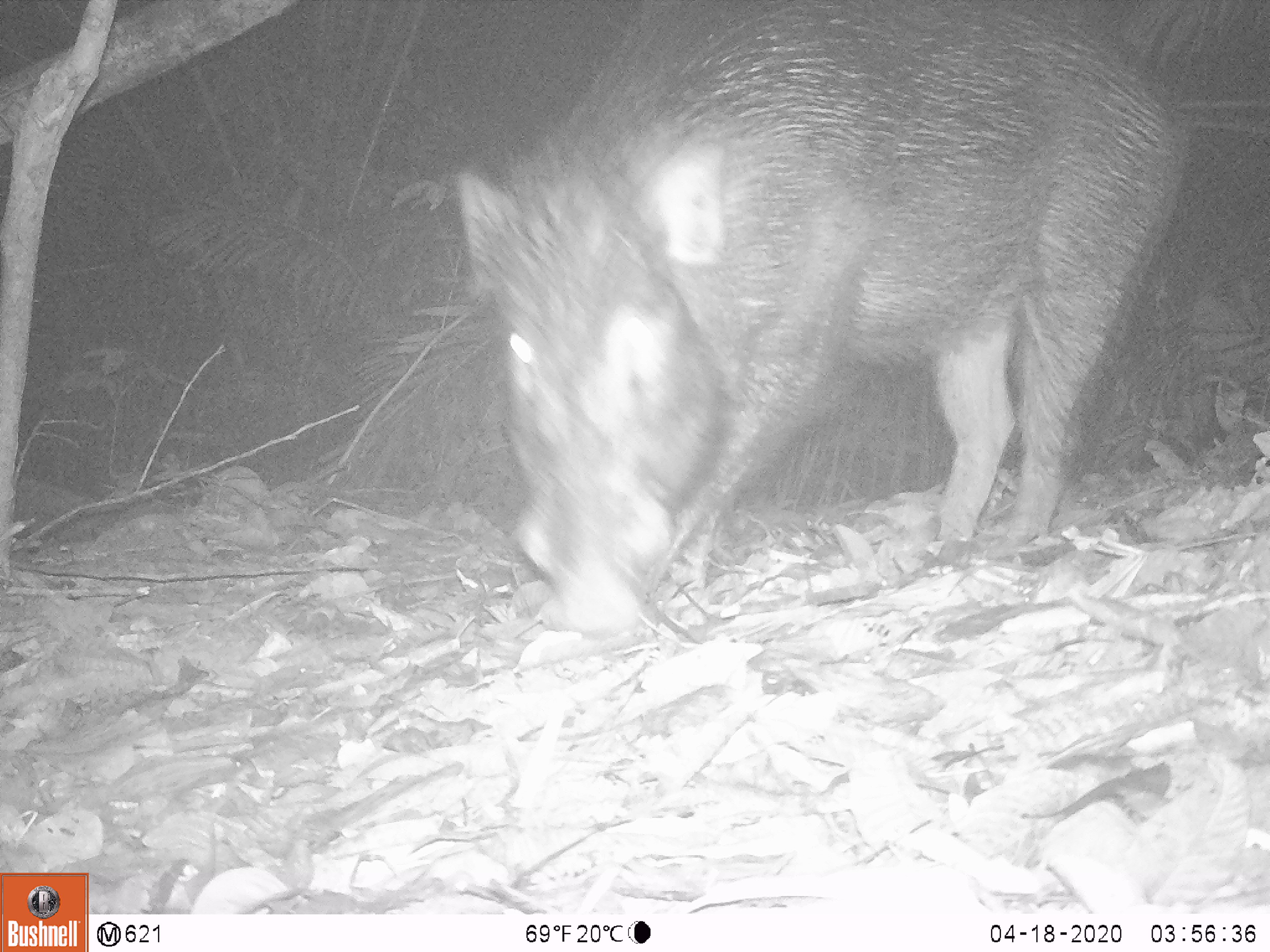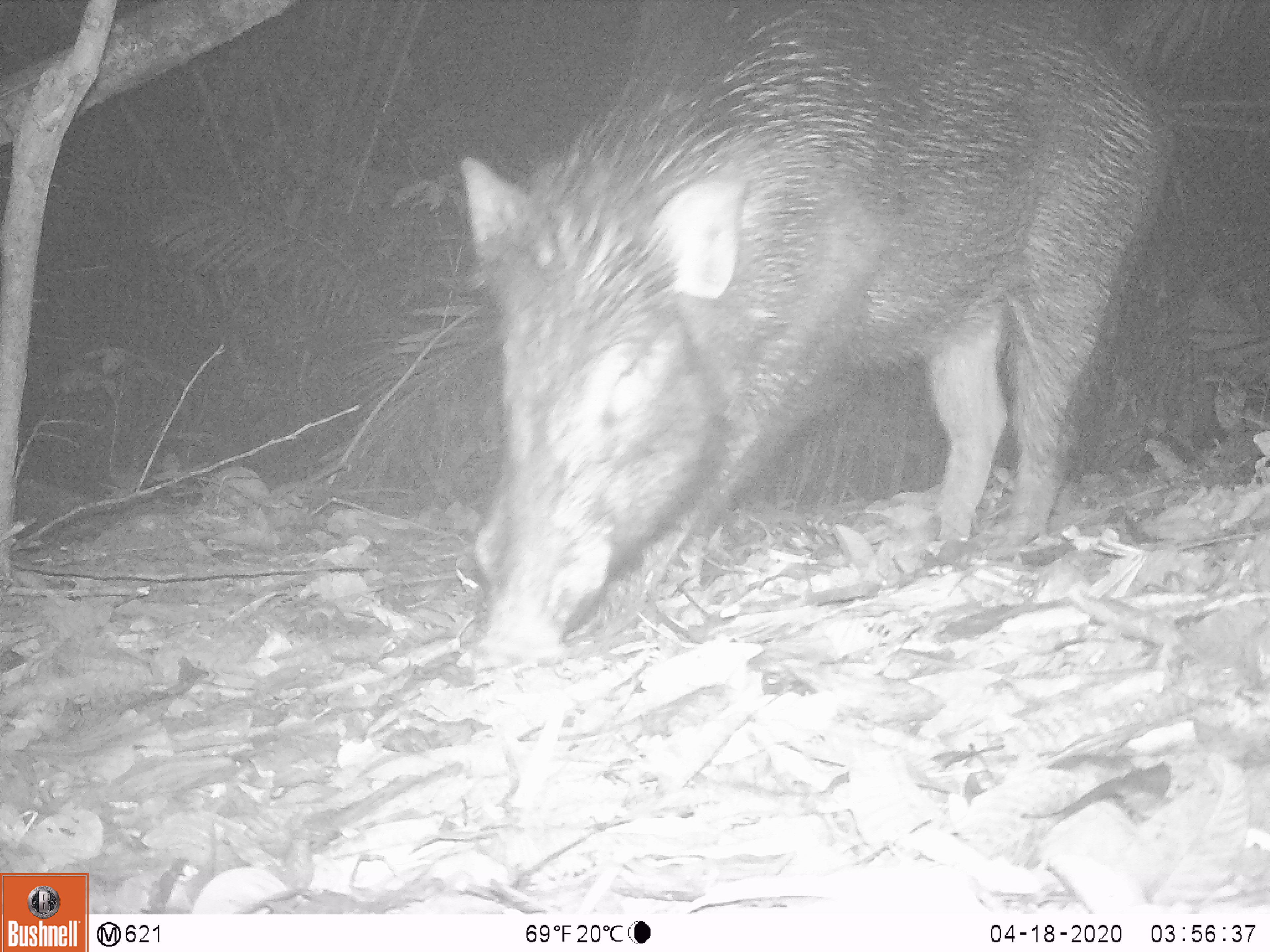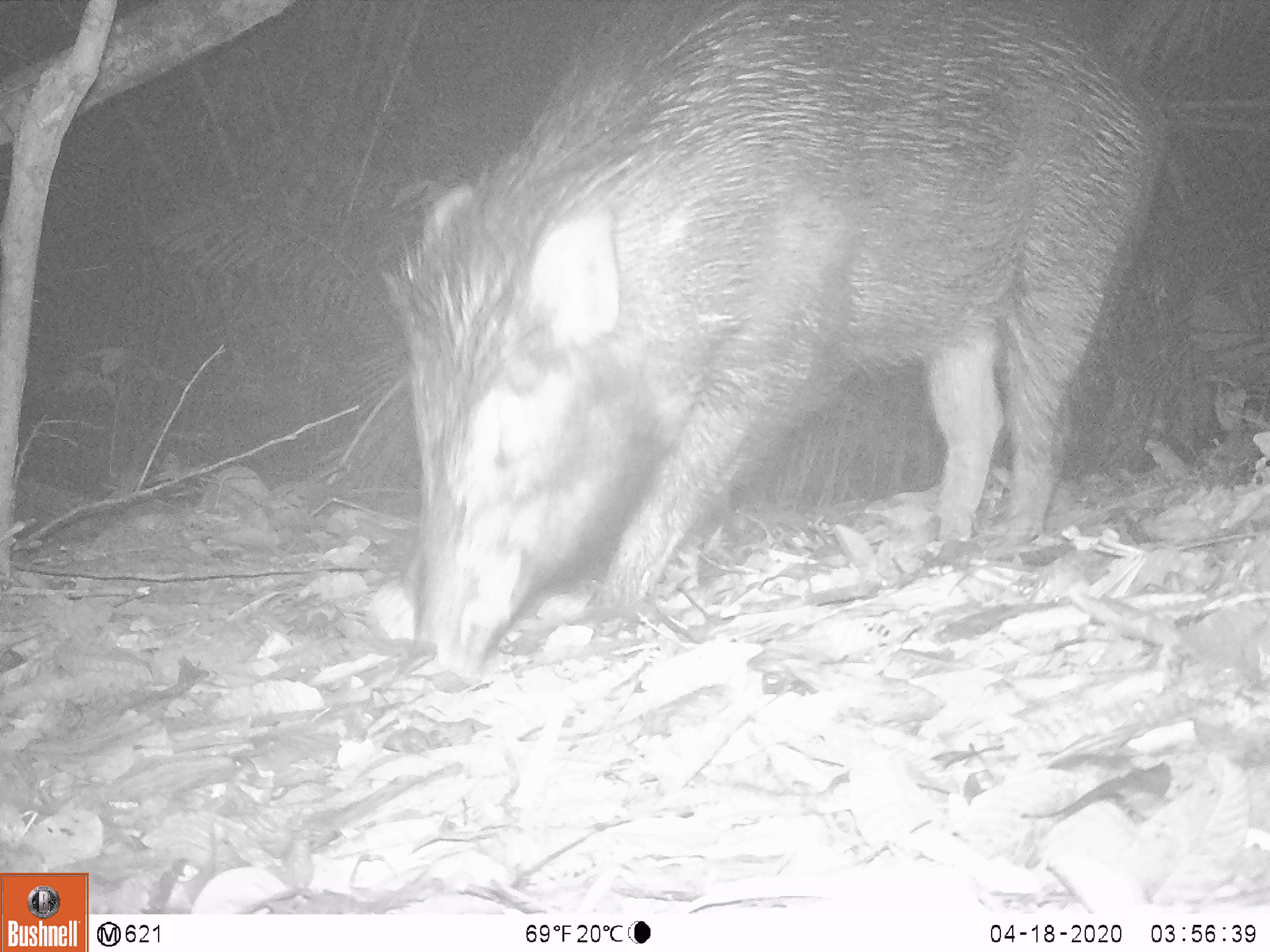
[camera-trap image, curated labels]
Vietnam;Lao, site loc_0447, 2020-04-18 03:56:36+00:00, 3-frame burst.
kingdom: Animalia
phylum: Chordata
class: Mammalia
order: Artiodactyla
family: Suidae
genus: Sus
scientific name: Sus scrofa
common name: eurasian wild pig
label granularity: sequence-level